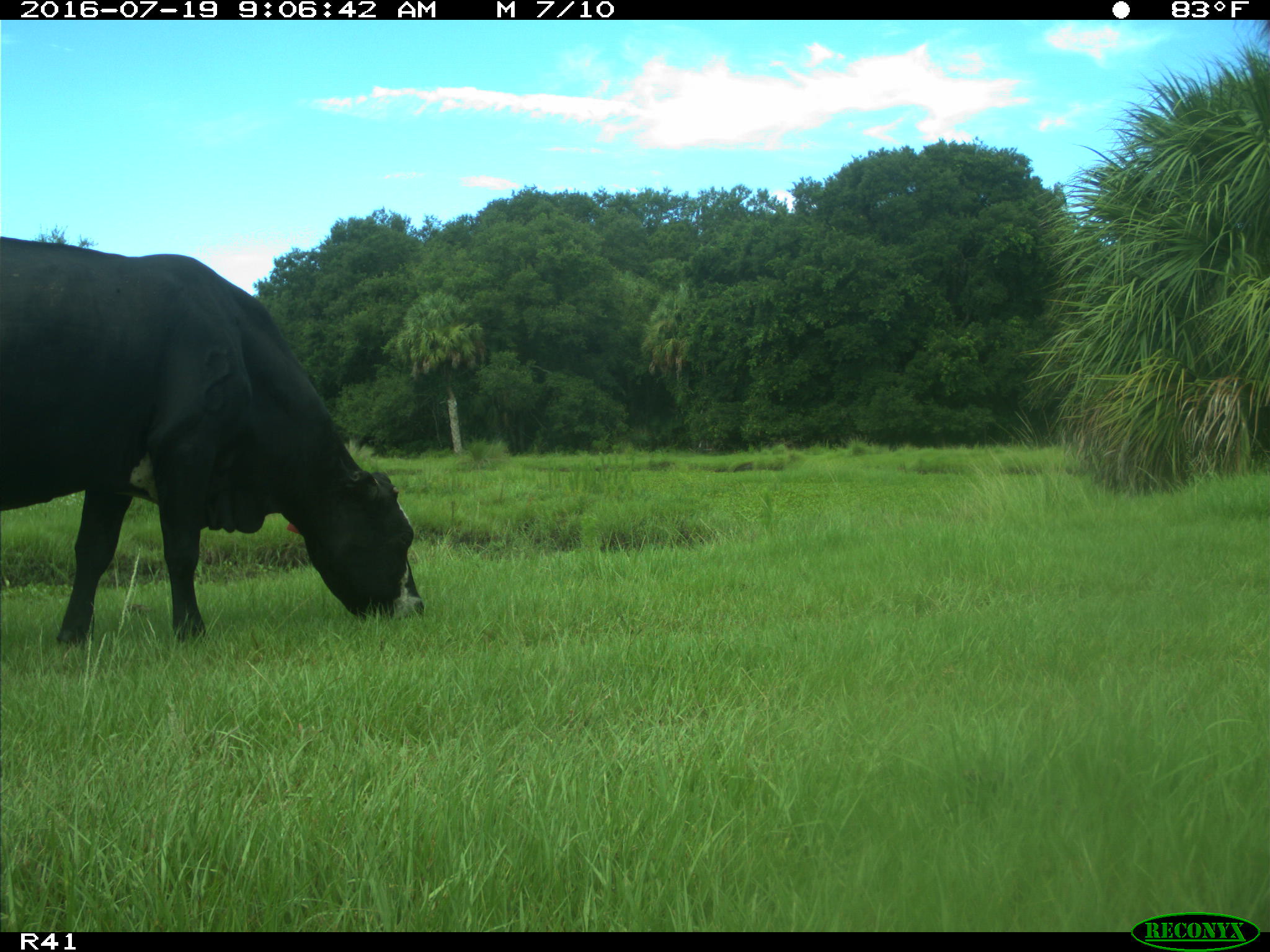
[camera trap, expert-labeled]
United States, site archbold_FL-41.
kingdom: Animalia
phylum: Chordata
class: Mammalia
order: Artiodactyla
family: Bovidae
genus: Bos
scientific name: Bos taurus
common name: domestic cow